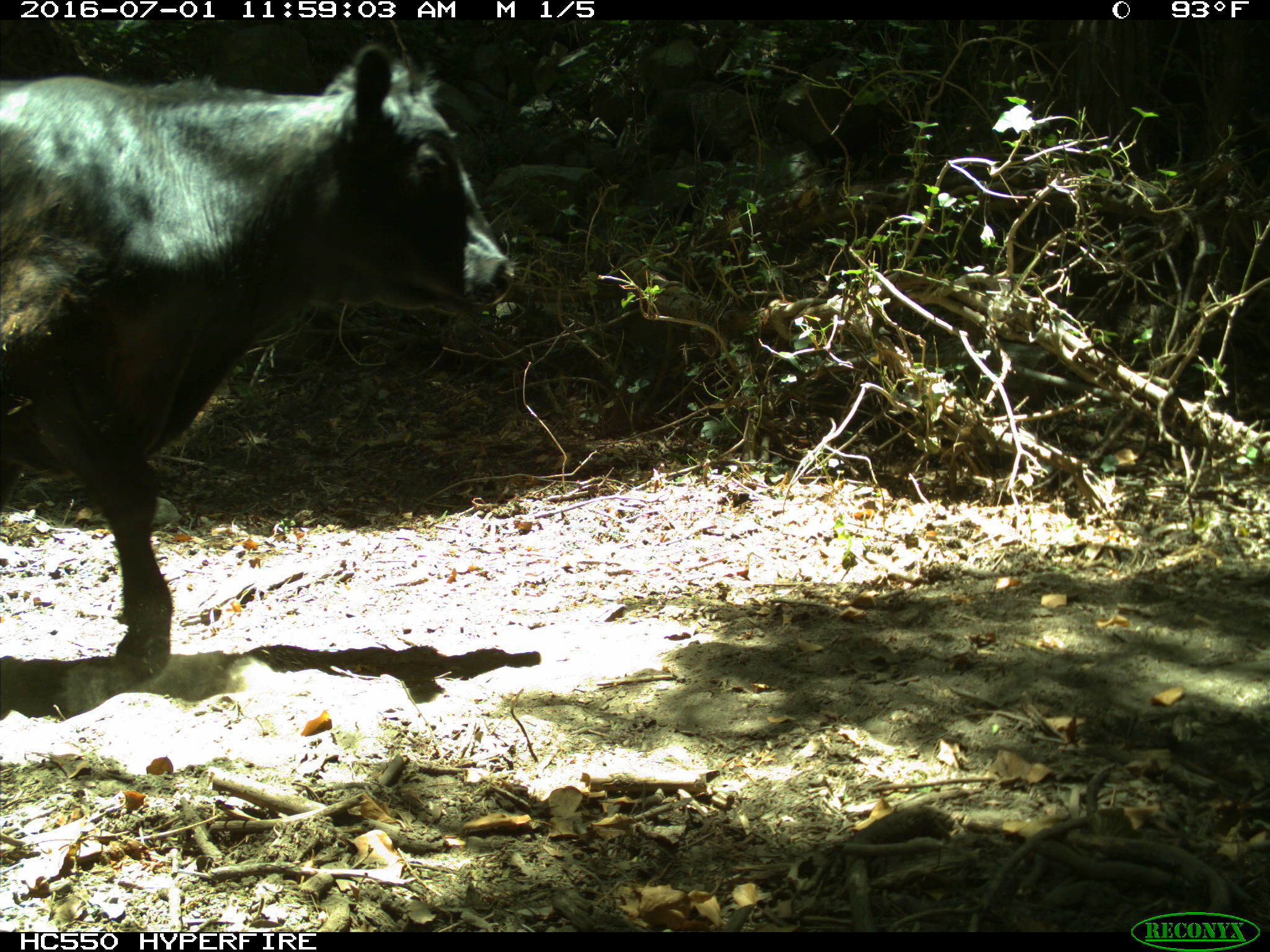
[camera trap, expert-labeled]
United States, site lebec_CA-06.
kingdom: Animalia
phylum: Chordata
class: Mammalia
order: Artiodactyla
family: Bovidae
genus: Bos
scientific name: Bos taurus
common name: domestic cow